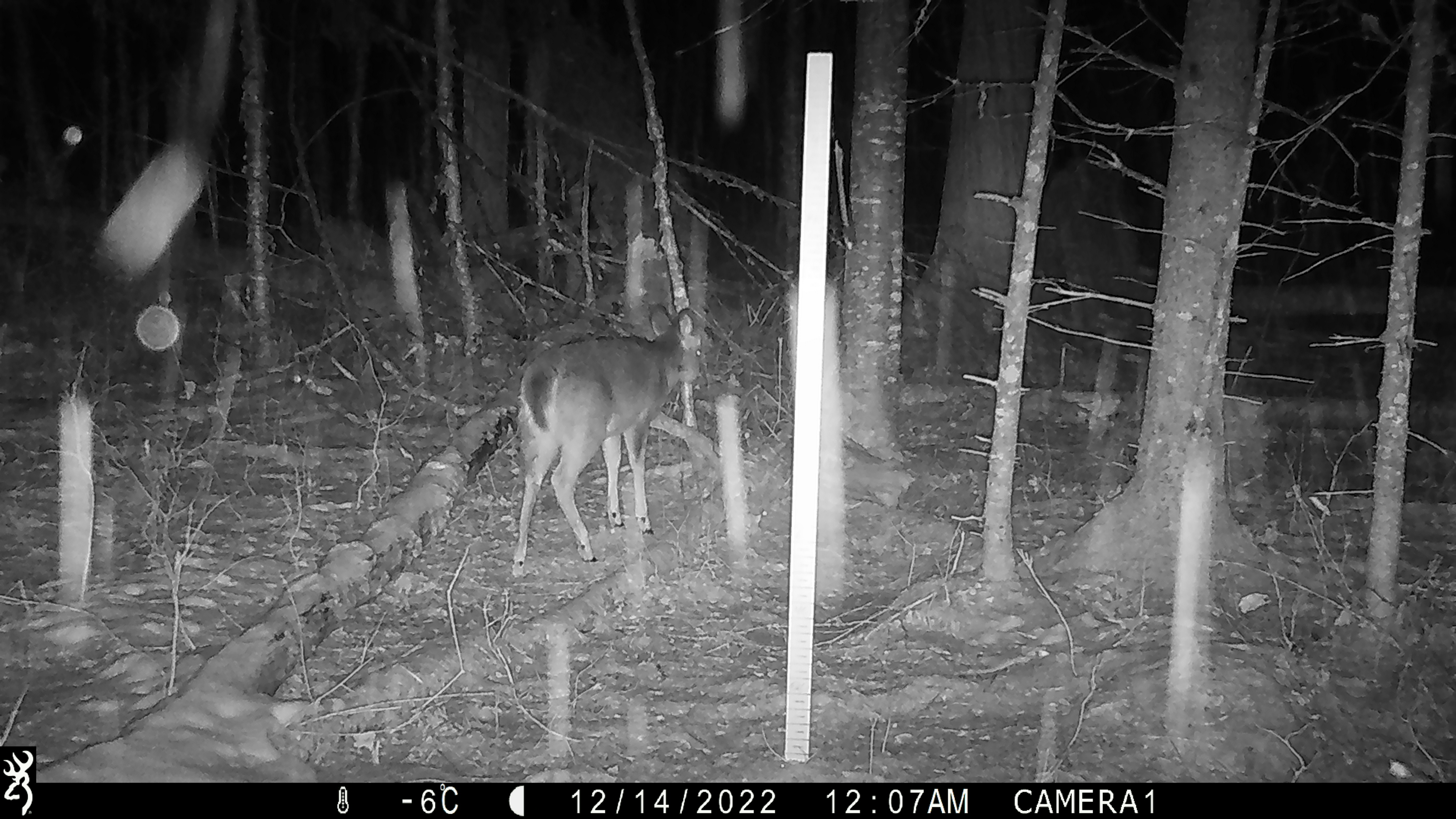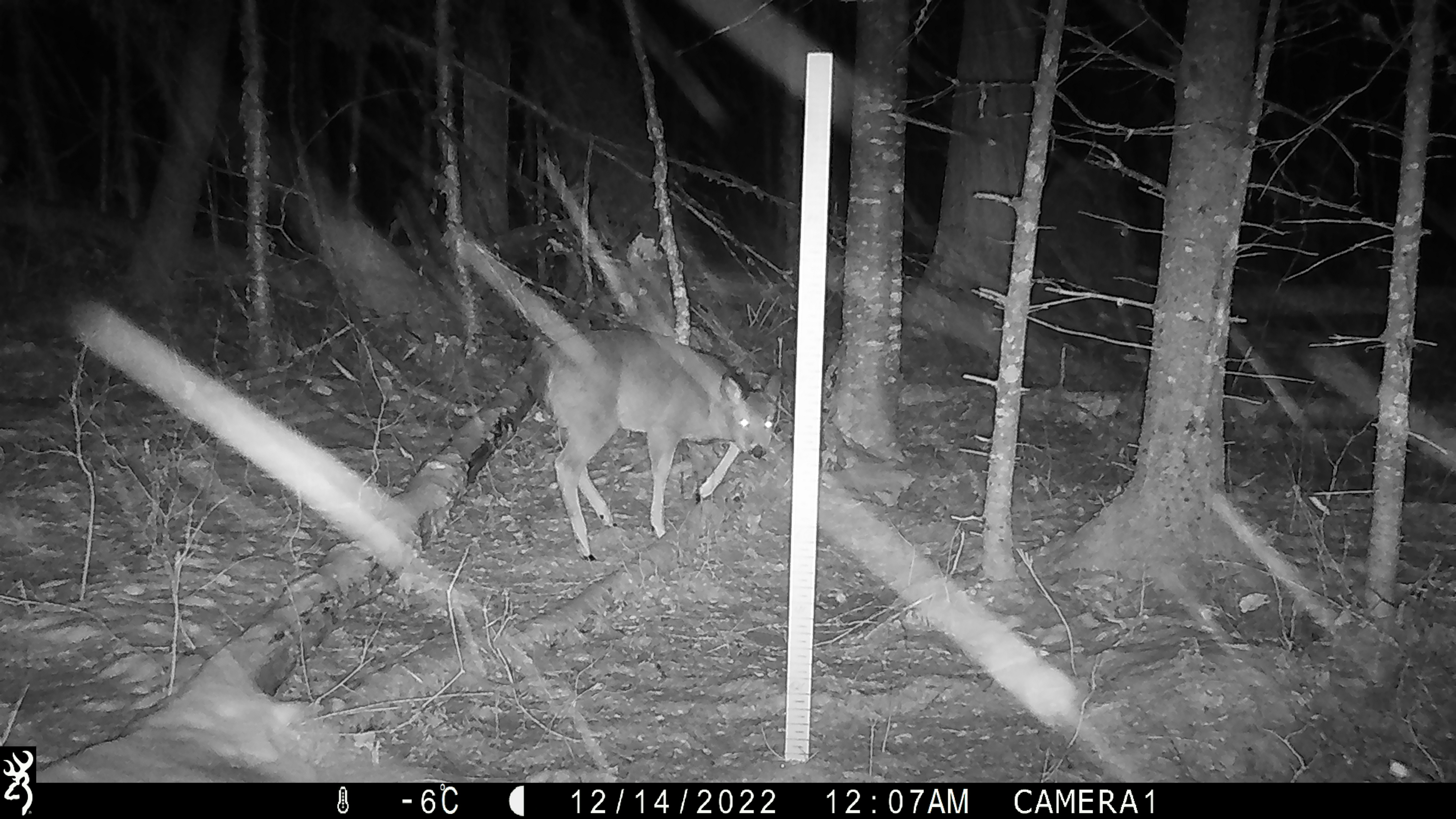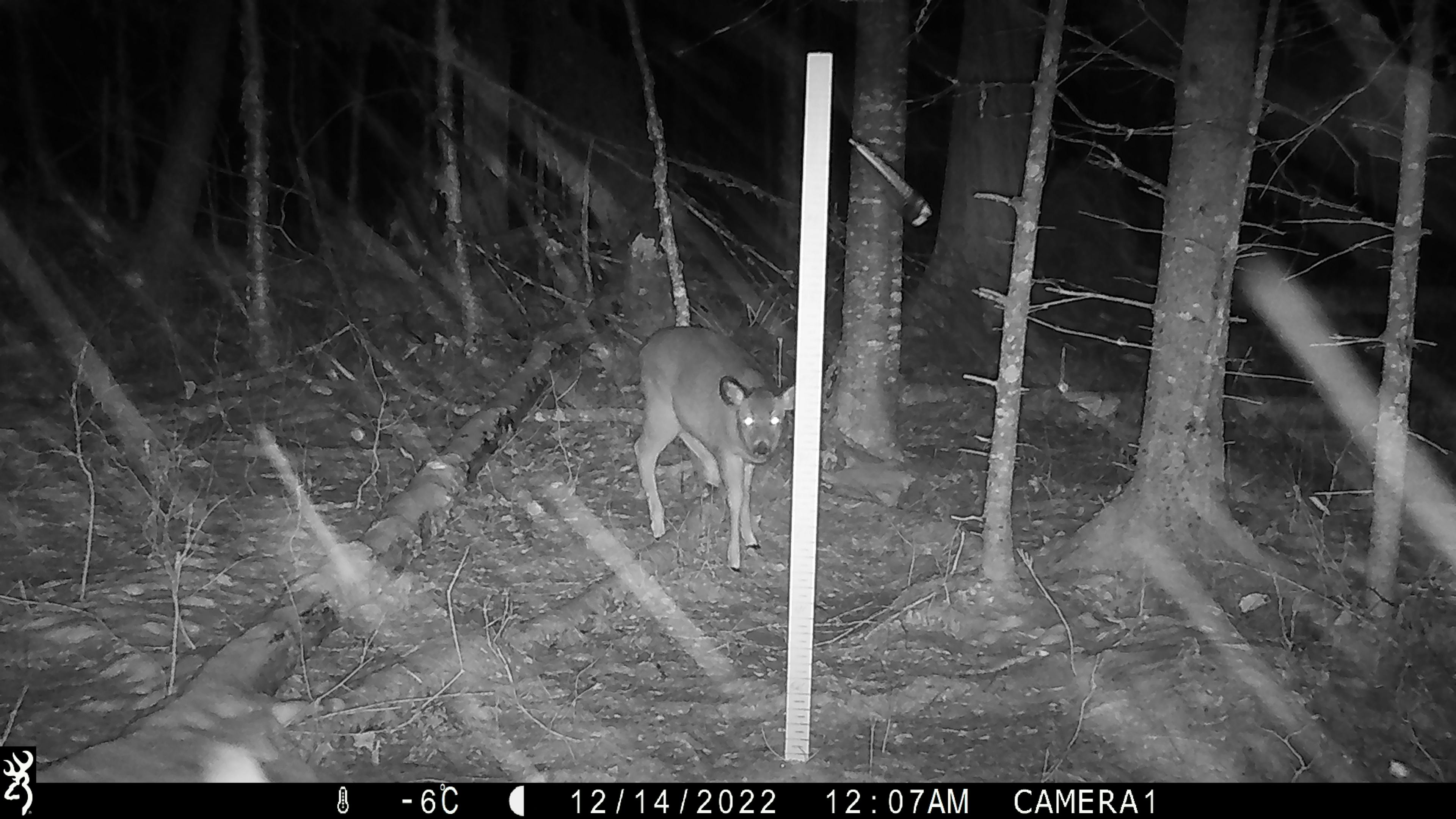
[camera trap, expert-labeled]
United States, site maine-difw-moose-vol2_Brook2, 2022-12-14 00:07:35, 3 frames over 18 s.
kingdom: Animalia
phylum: Chordata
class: Mammalia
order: Artiodactyla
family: Cervidae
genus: Odocoileus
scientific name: Odocoileus virginianus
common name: white-tailed deer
White-tailed deer (Odocoileus virginianus).